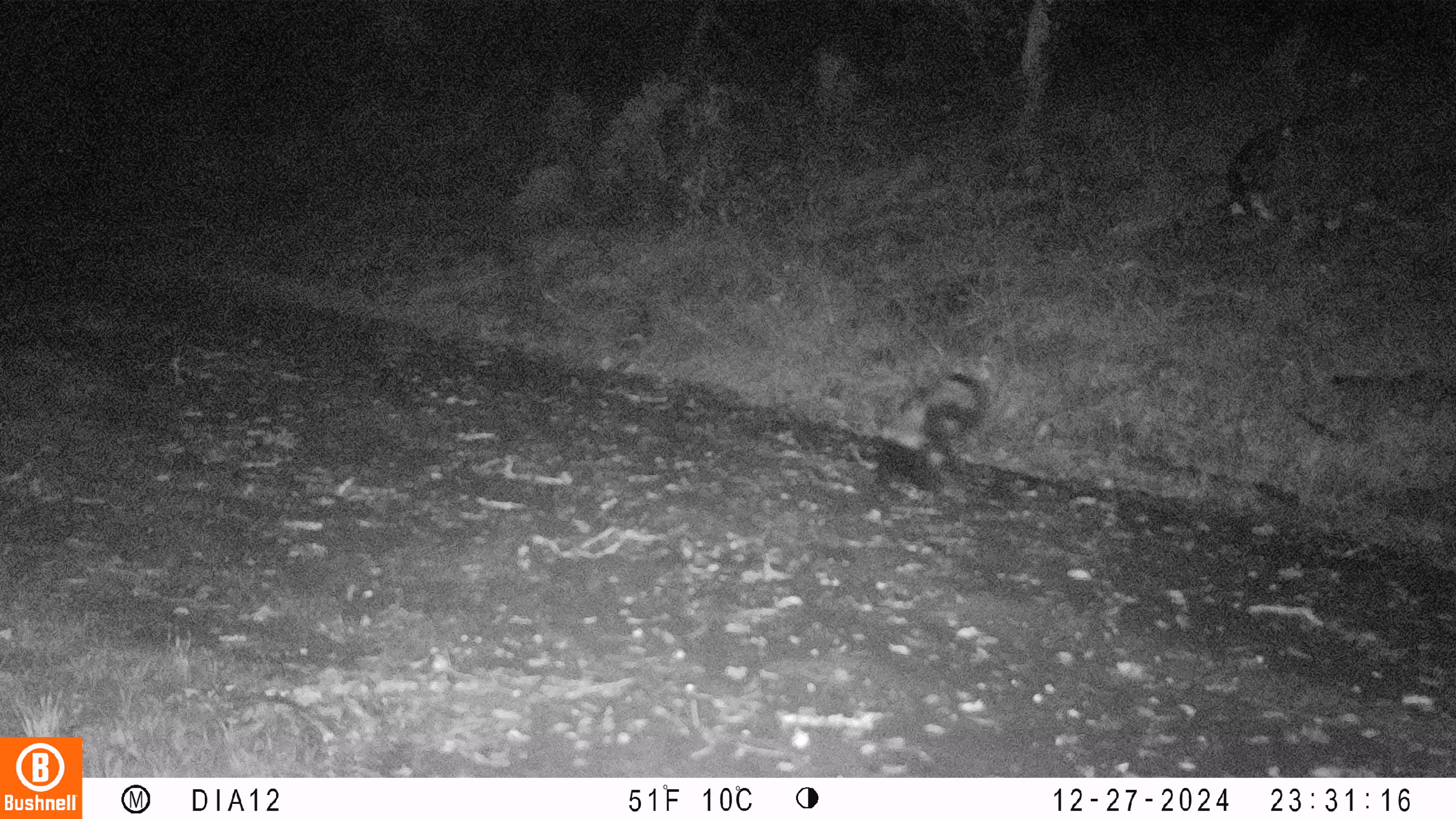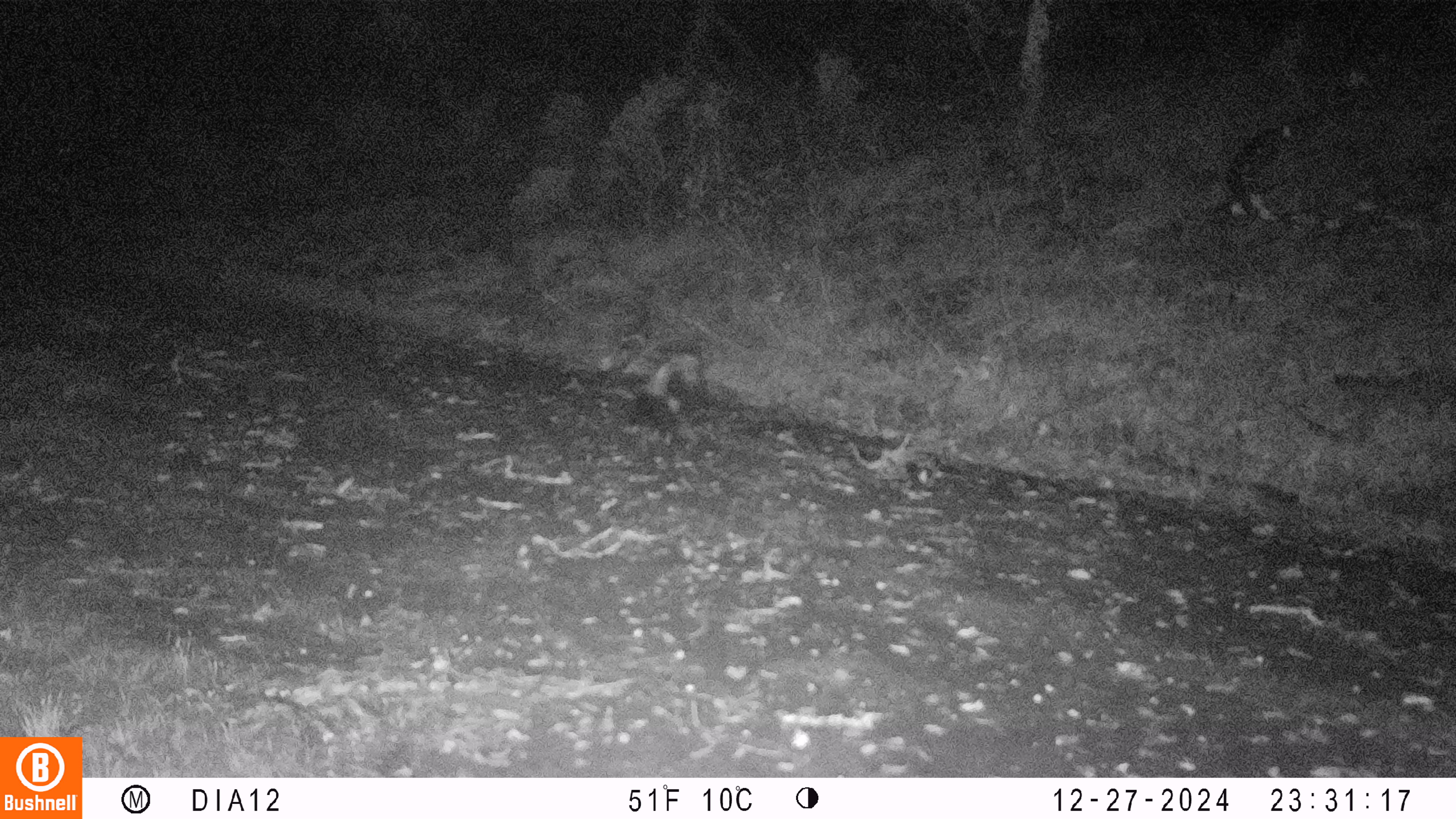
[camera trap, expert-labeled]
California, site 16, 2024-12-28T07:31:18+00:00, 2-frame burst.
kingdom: Animalia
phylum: Chordata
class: Mammalia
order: Carnivora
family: Mephitidae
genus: Mephitis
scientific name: Mephitis mephitis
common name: striped skunk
Striped skunk (Mephitis mephitis).